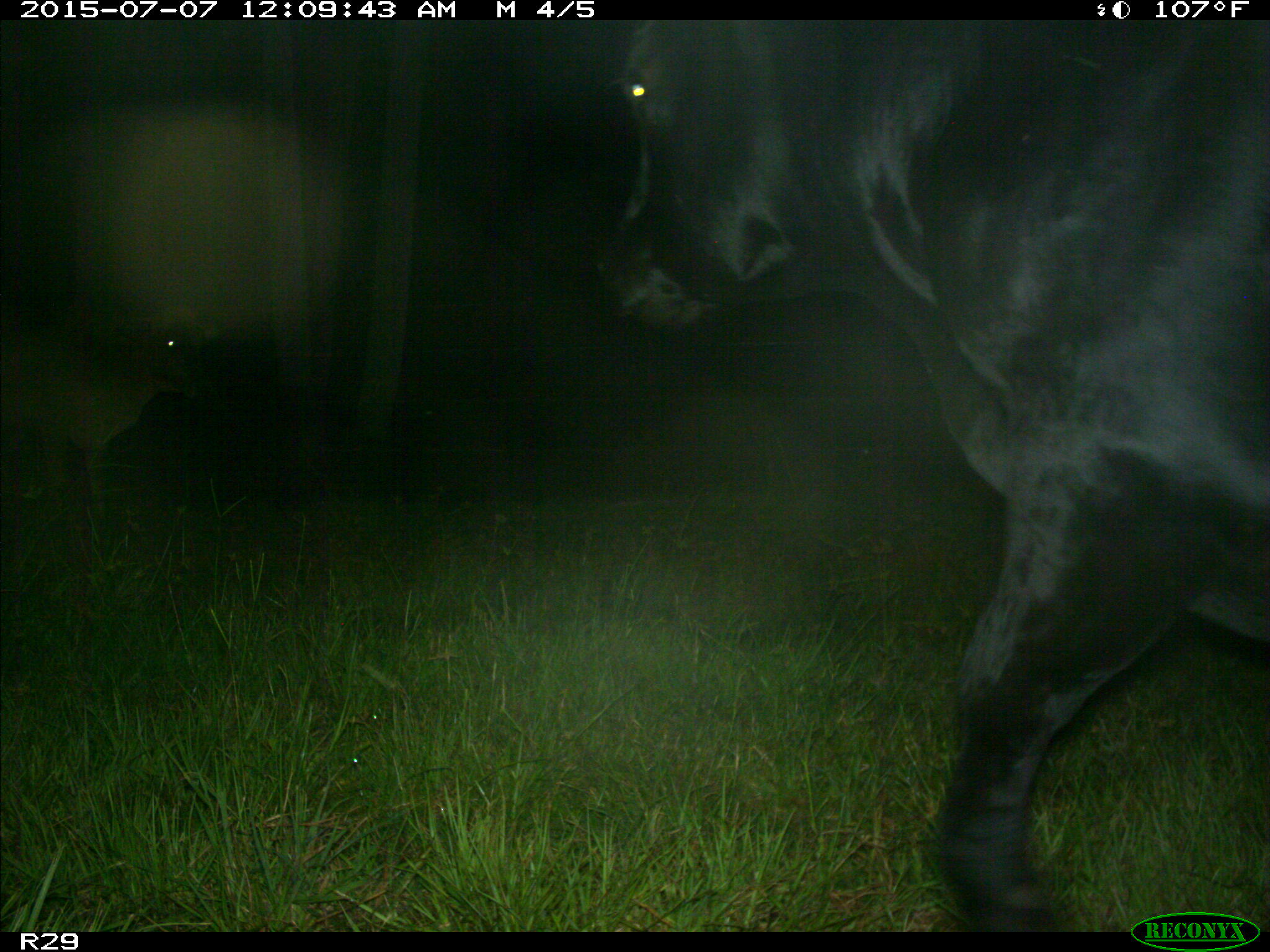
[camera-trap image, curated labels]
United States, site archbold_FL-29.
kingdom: Animalia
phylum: Chordata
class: Mammalia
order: Artiodactyla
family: Bovidae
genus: Bos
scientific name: Bos taurus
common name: domestic cow